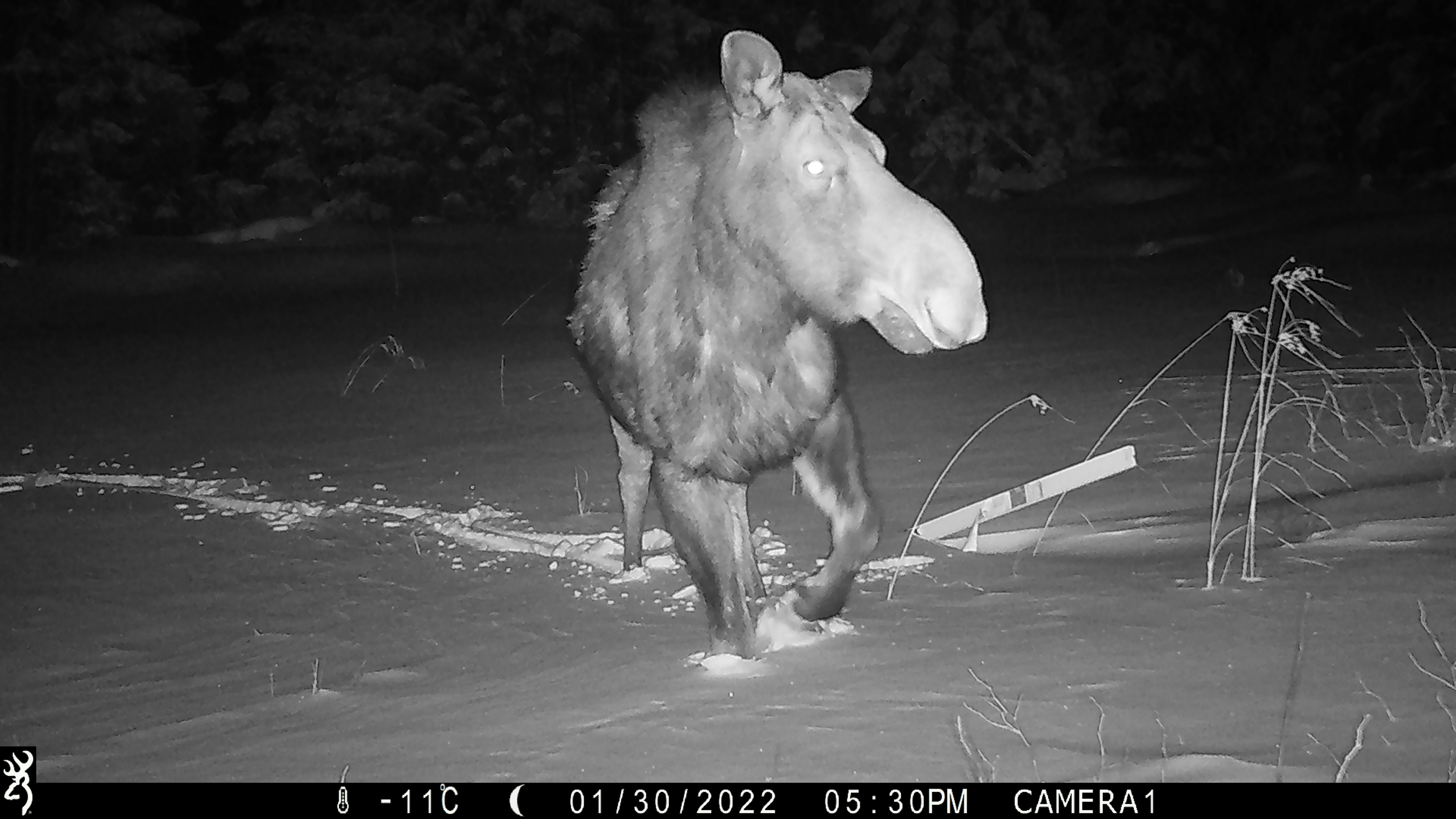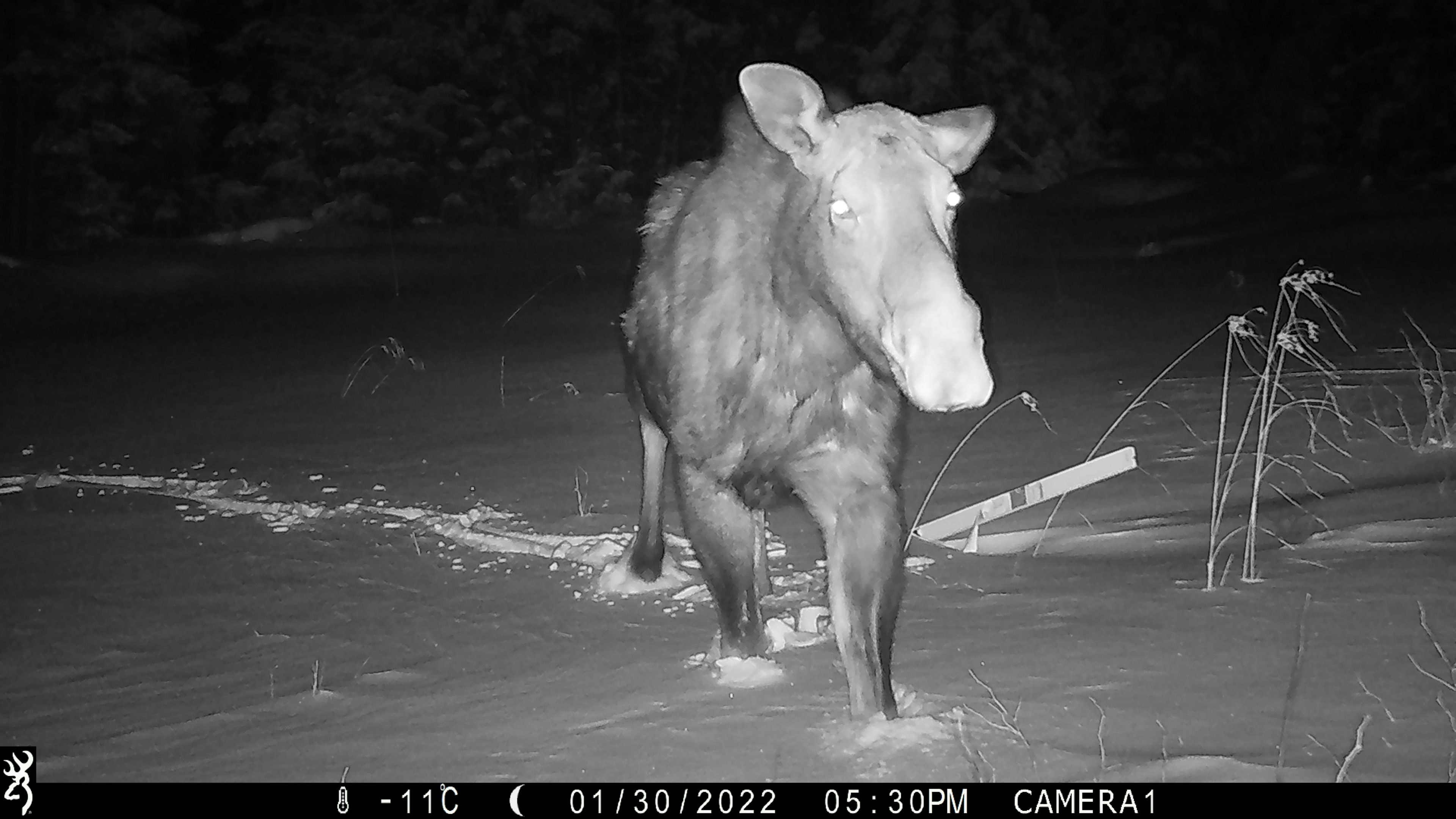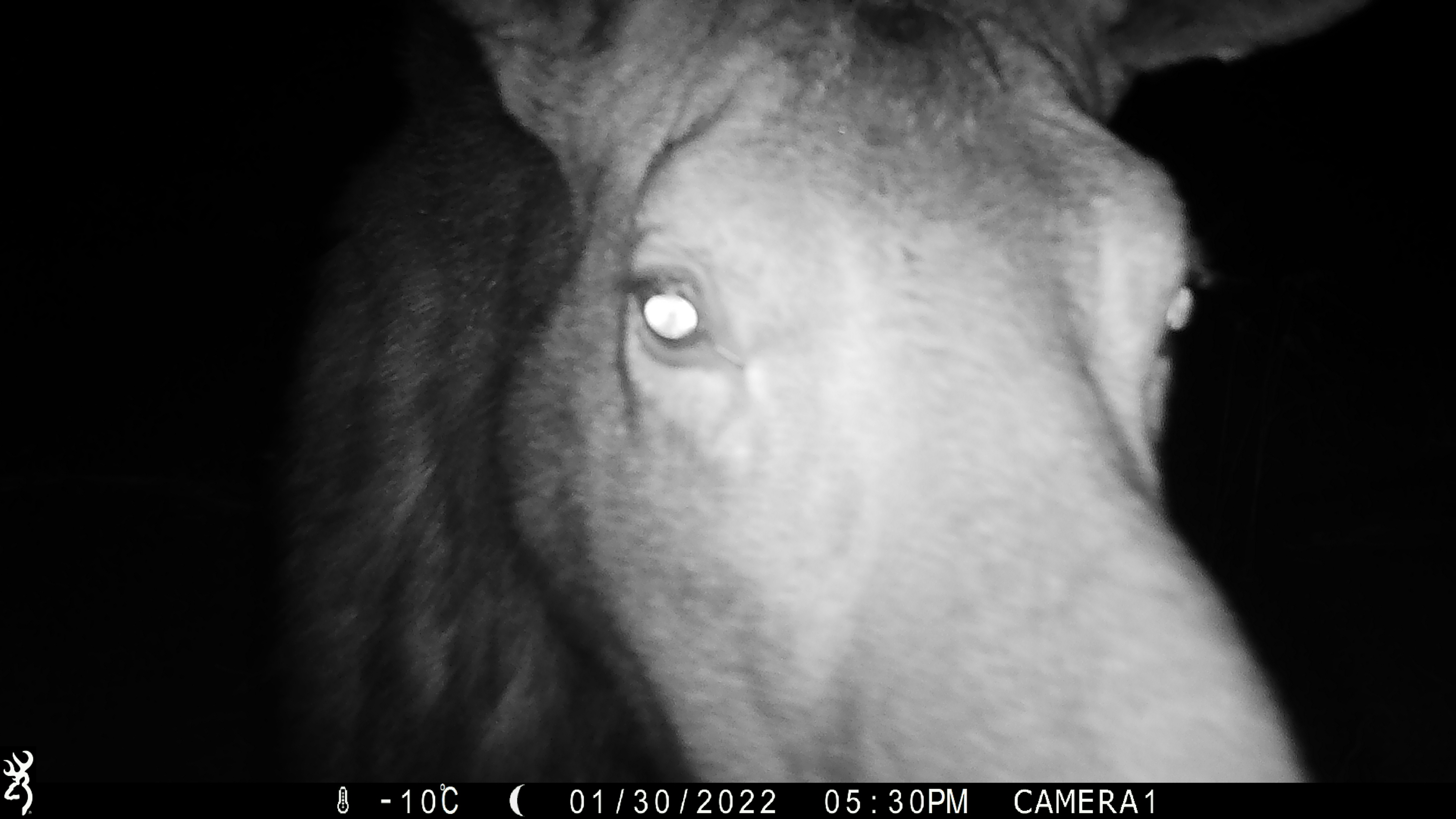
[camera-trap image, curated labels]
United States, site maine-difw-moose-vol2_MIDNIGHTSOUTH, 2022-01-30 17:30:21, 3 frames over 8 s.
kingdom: Animalia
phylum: Chordata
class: Mammalia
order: Artiodactyla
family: Cervidae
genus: Alces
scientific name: Alces alces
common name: moose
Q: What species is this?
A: Moose (Alces alces).